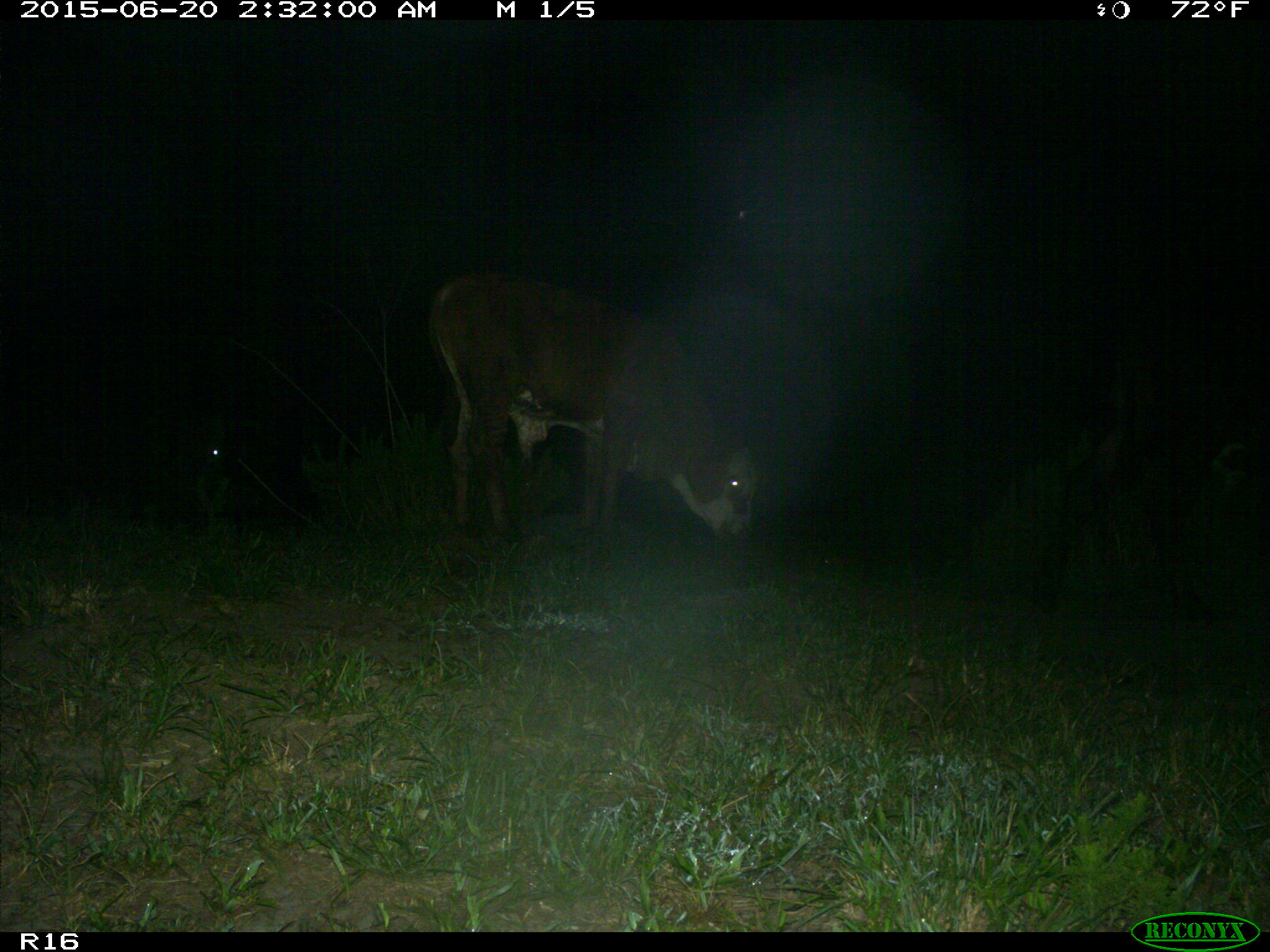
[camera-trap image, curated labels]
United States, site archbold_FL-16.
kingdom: Animalia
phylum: Chordata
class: Mammalia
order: Artiodactyla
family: Bovidae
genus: Bos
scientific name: Bos taurus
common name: domestic cow